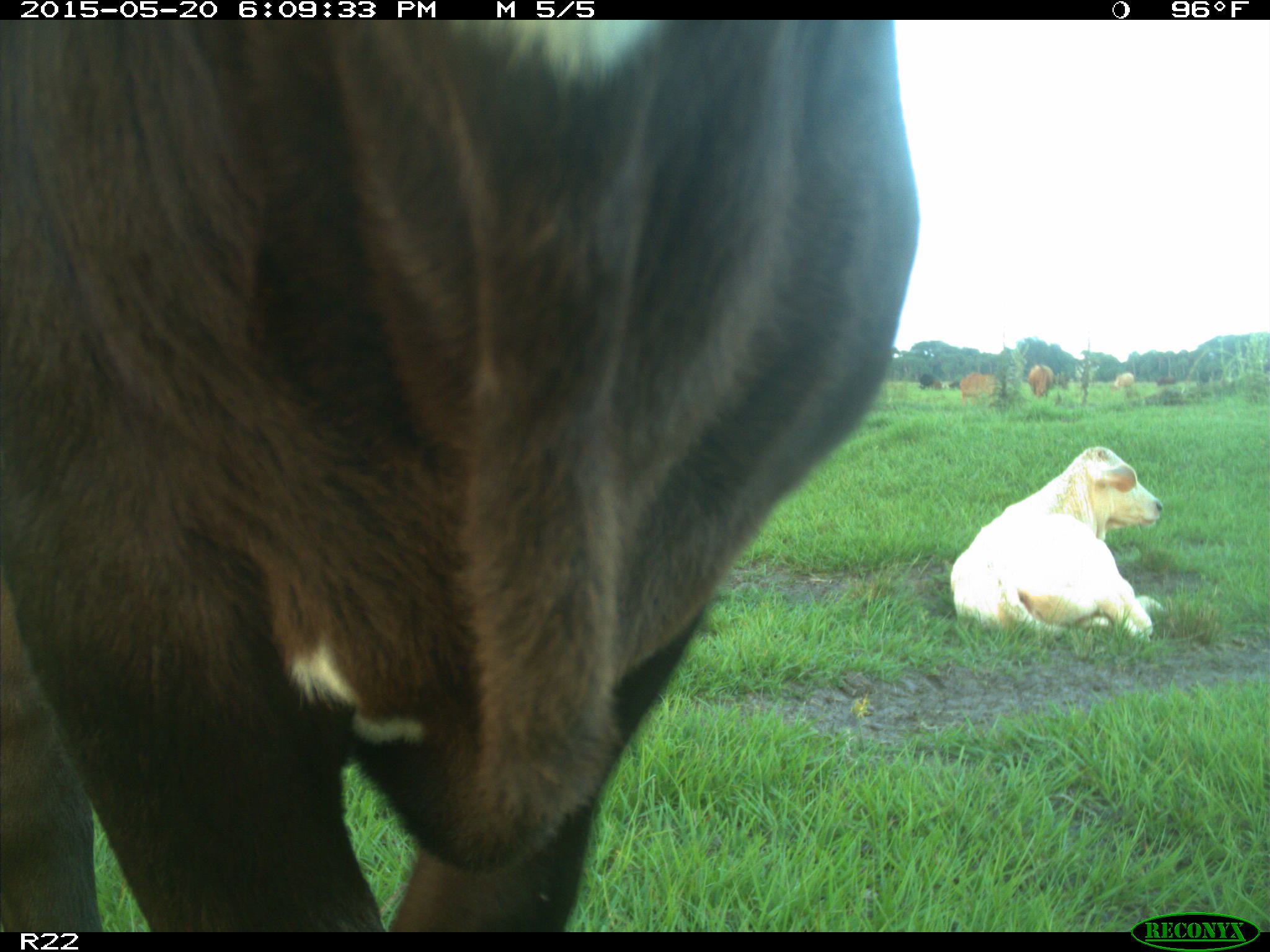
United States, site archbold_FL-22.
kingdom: Animalia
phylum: Chordata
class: Mammalia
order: Artiodactyla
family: Bovidae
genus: Bos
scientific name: Bos taurus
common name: domestic cow